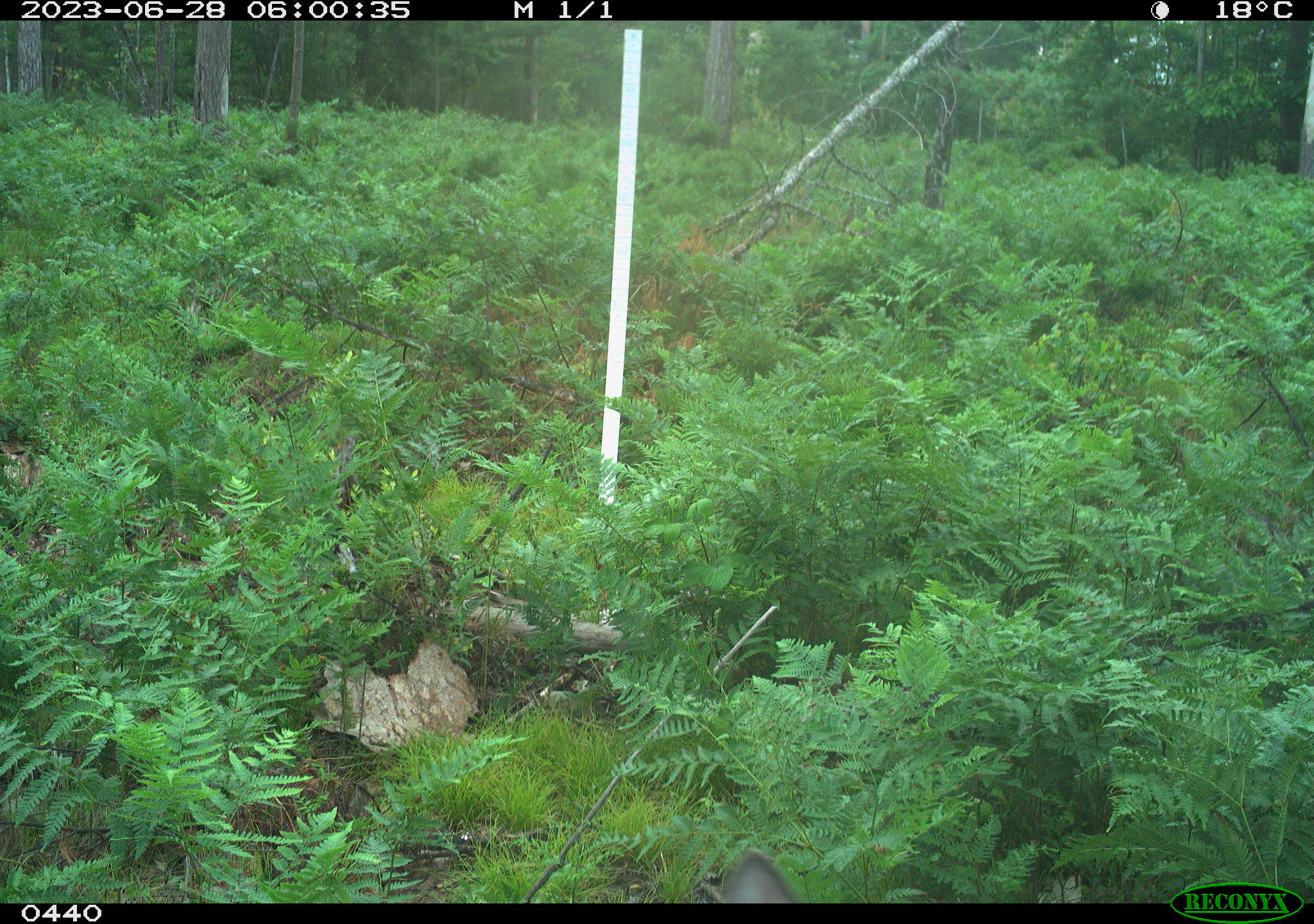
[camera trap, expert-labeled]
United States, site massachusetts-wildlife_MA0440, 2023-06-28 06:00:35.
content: unidentified animal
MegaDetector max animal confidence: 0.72